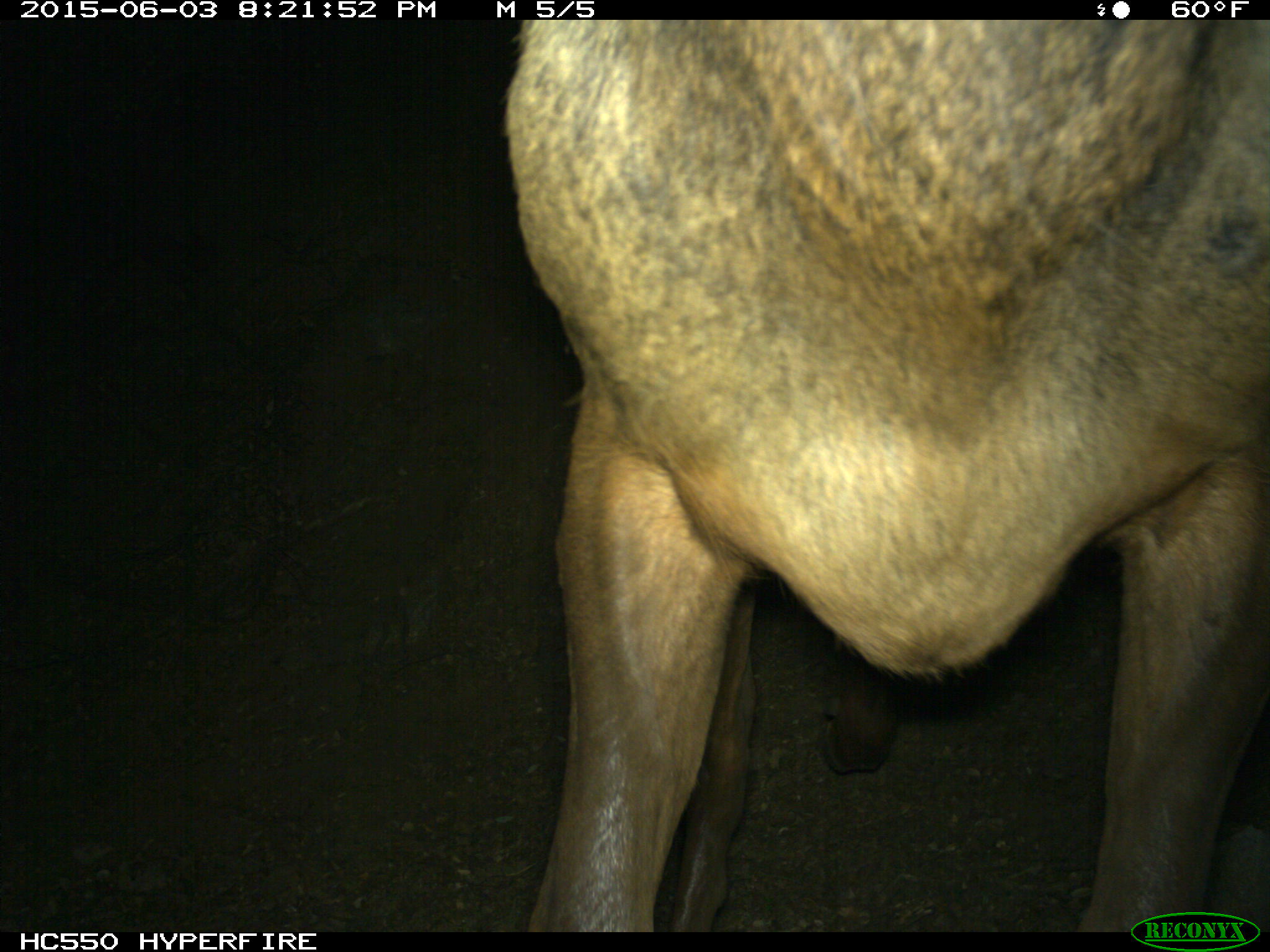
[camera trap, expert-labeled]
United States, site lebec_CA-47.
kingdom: Animalia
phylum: Chordata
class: Mammalia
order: Artiodactyla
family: Cervidae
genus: Cervus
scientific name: Cervus canadensis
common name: elk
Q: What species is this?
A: Cervus canadensis (elk).